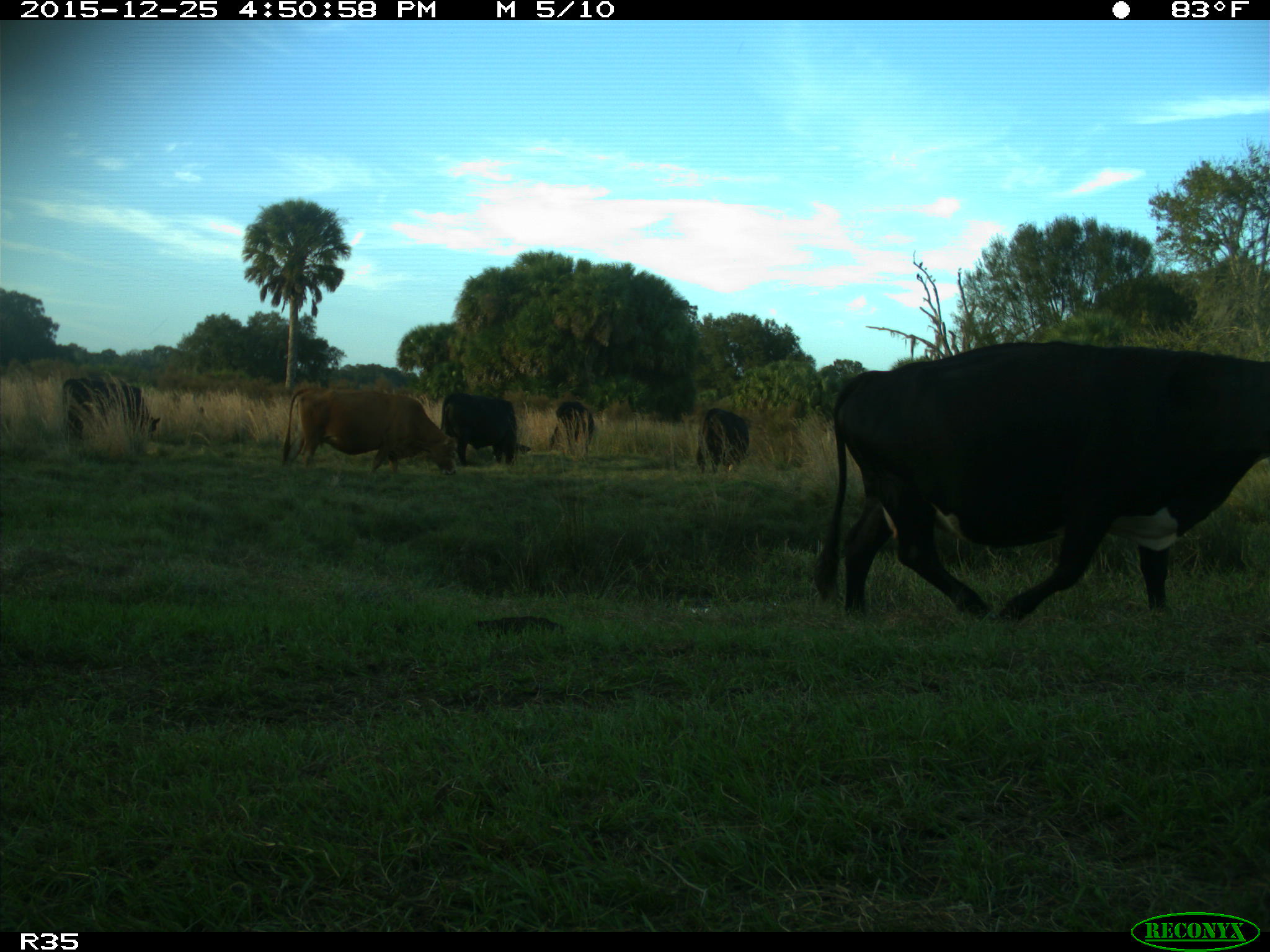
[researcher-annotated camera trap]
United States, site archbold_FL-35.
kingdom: Animalia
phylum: Chordata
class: Mammalia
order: Artiodactyla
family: Bovidae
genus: Bos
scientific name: Bos taurus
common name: domestic cow